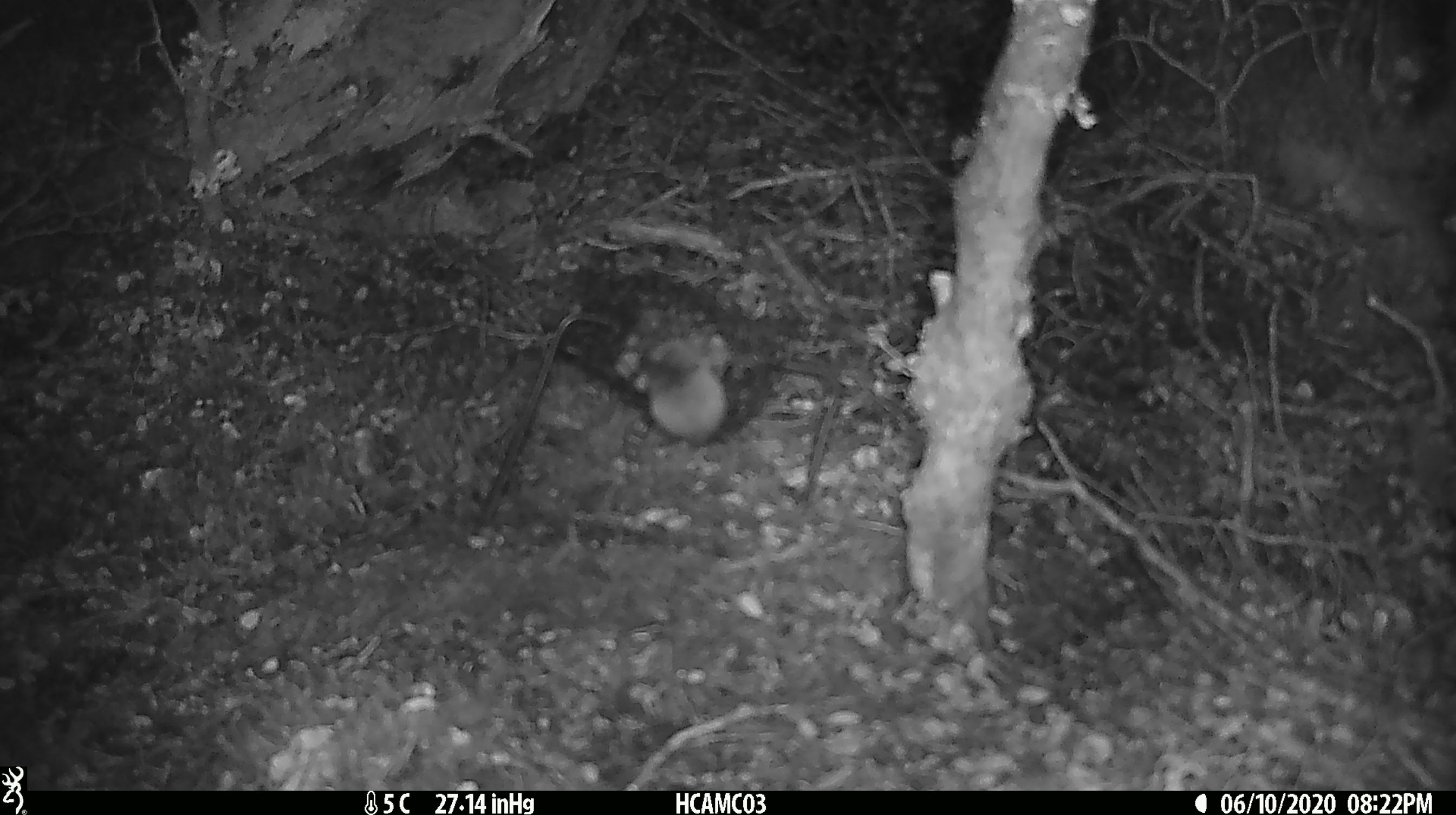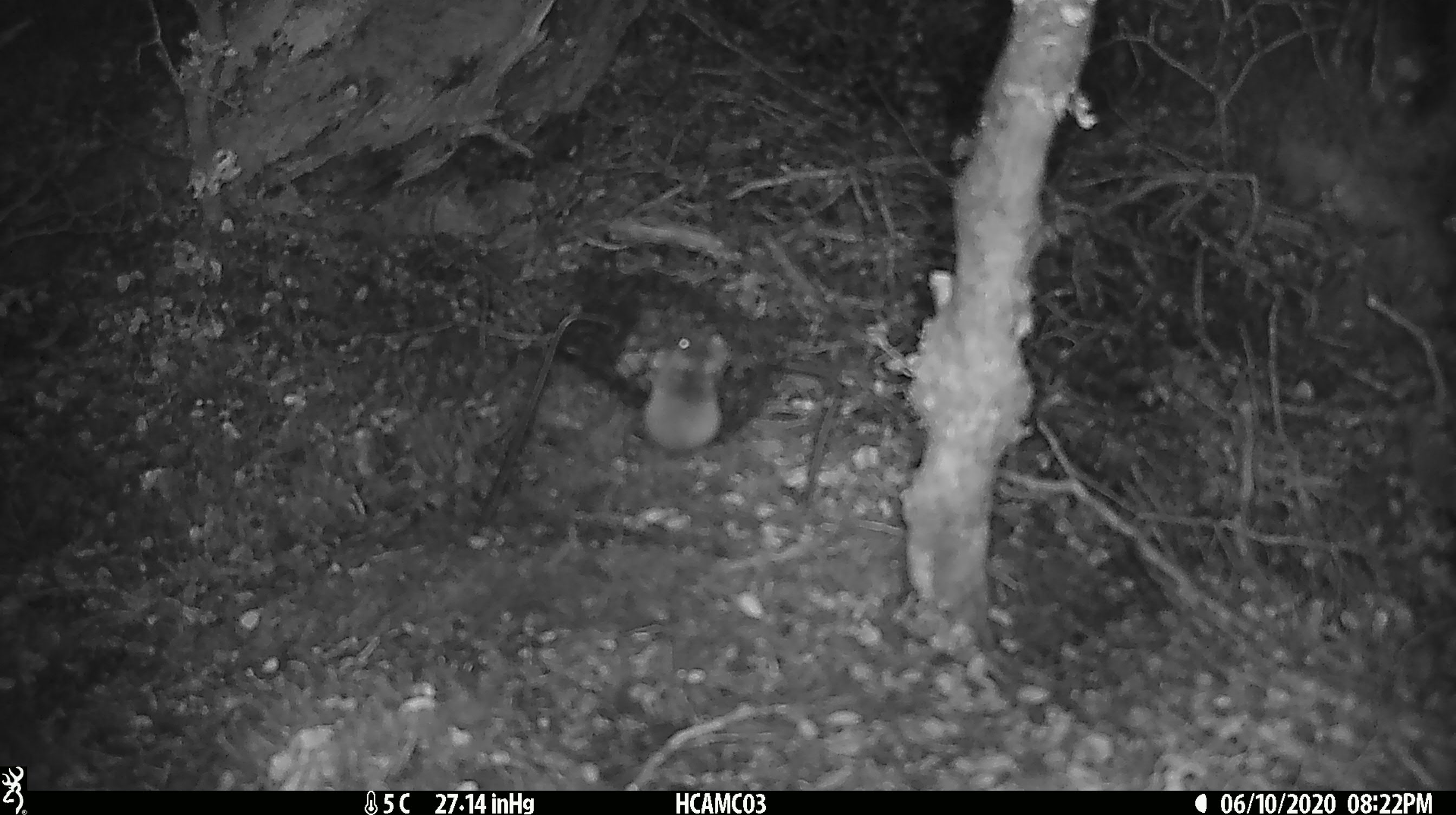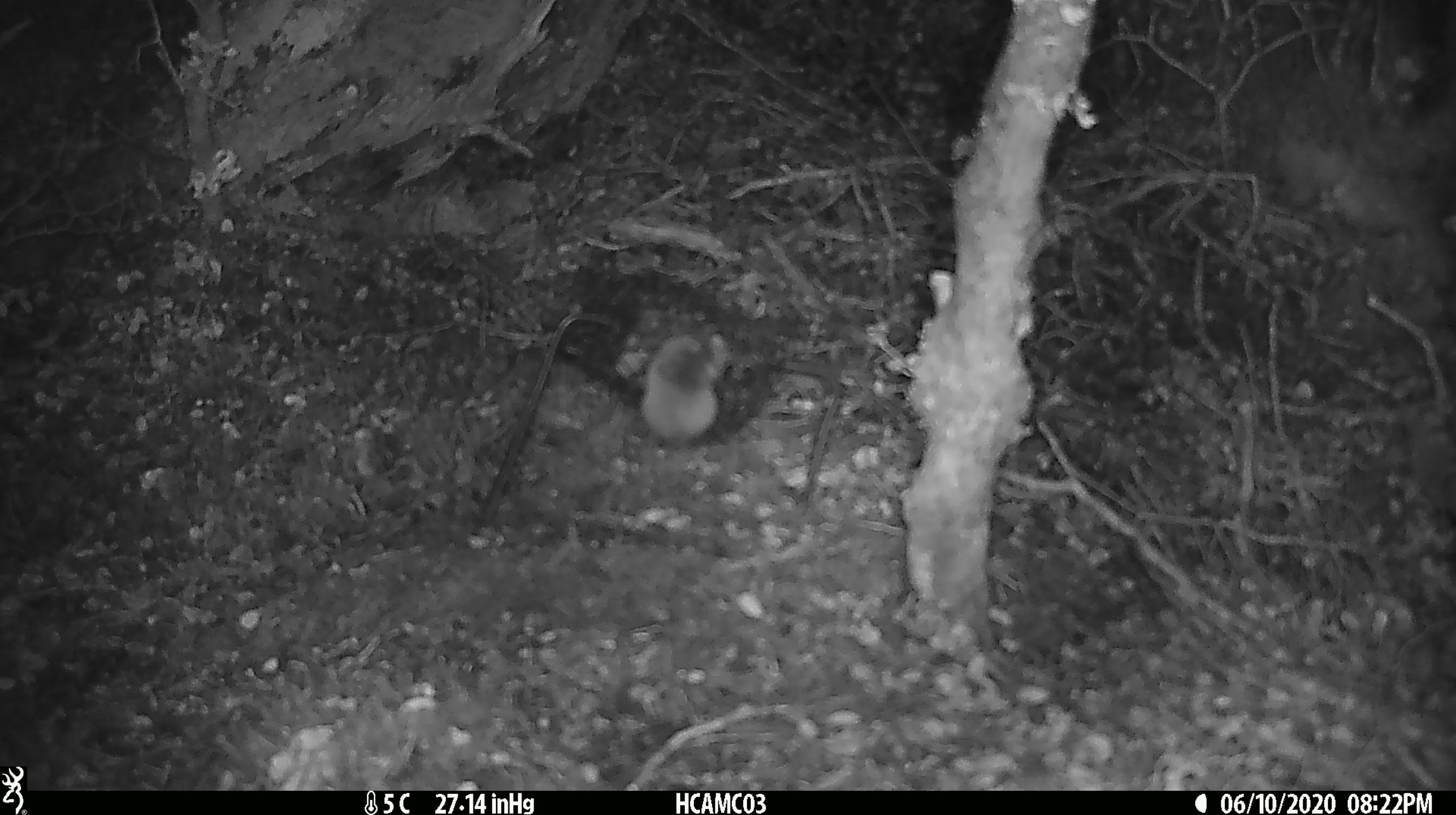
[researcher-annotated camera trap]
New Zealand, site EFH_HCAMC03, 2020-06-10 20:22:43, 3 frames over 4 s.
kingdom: Animalia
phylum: Chordata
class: Mammalia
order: Rodentia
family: Muridae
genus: Mus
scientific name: Mus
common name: mouse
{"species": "mouse (Mus)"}